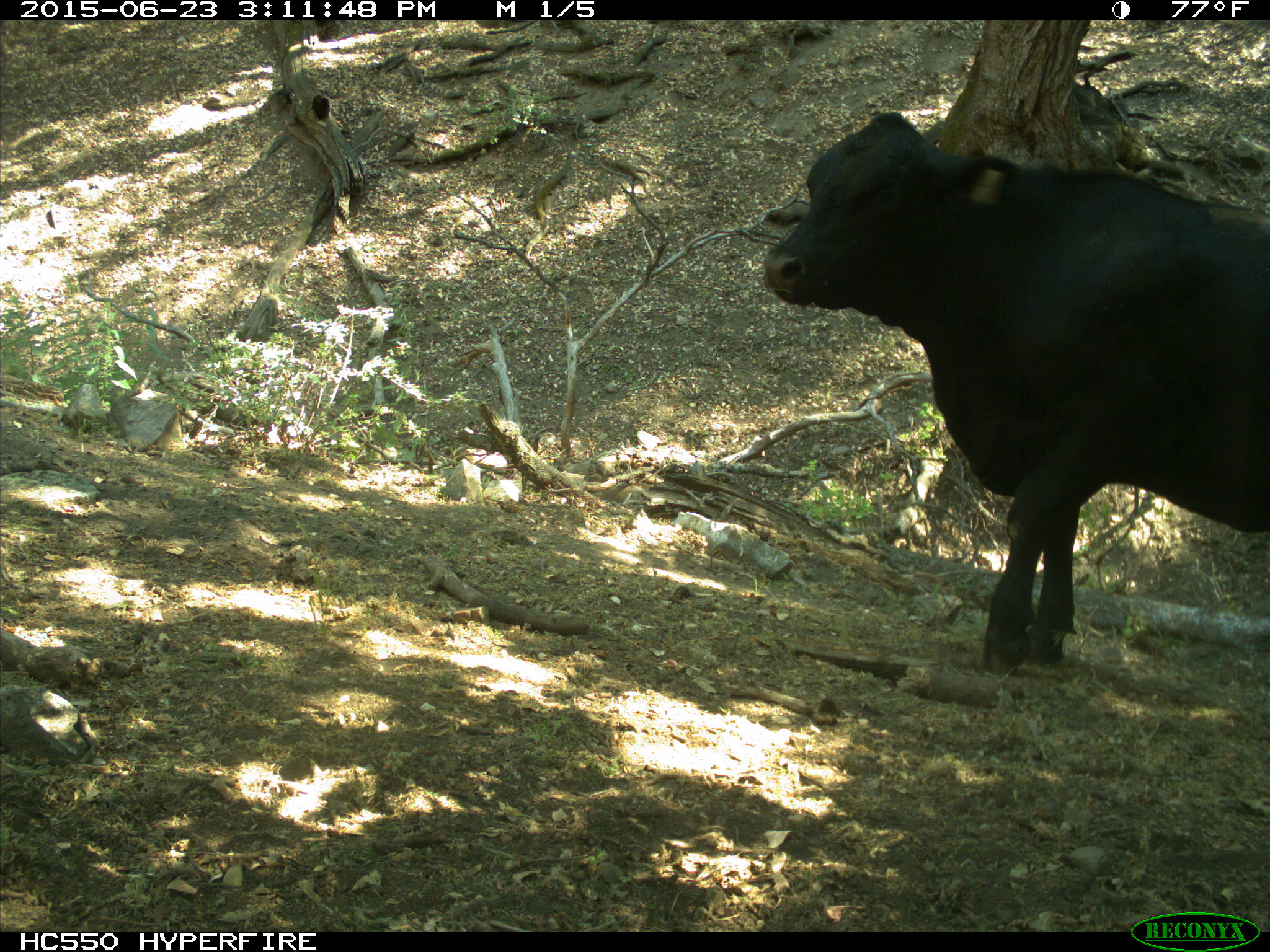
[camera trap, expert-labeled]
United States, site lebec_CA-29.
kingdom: Animalia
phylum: Chordata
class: Mammalia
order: Artiodactyla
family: Bovidae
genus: Bos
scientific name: Bos taurus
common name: domestic cow